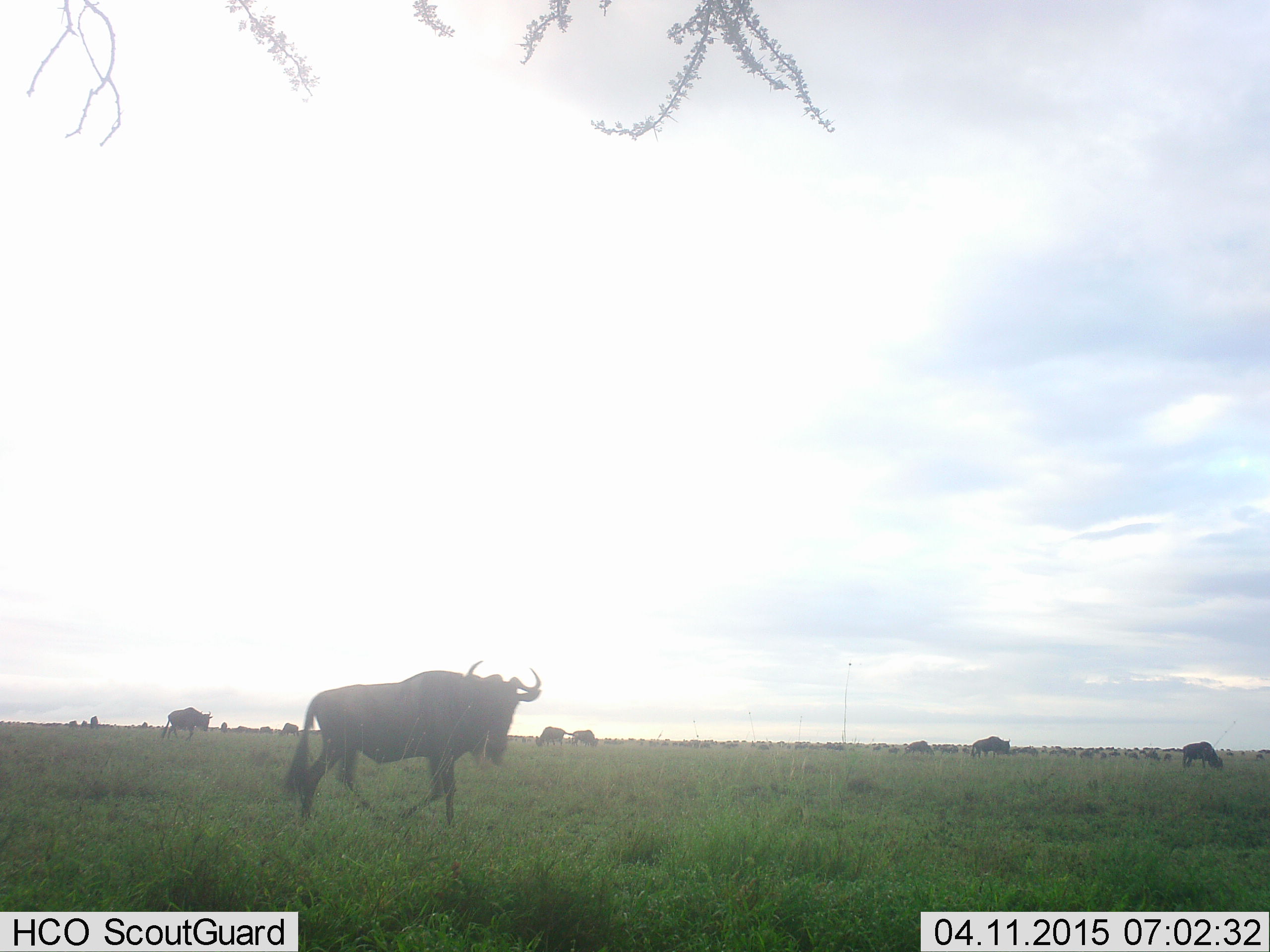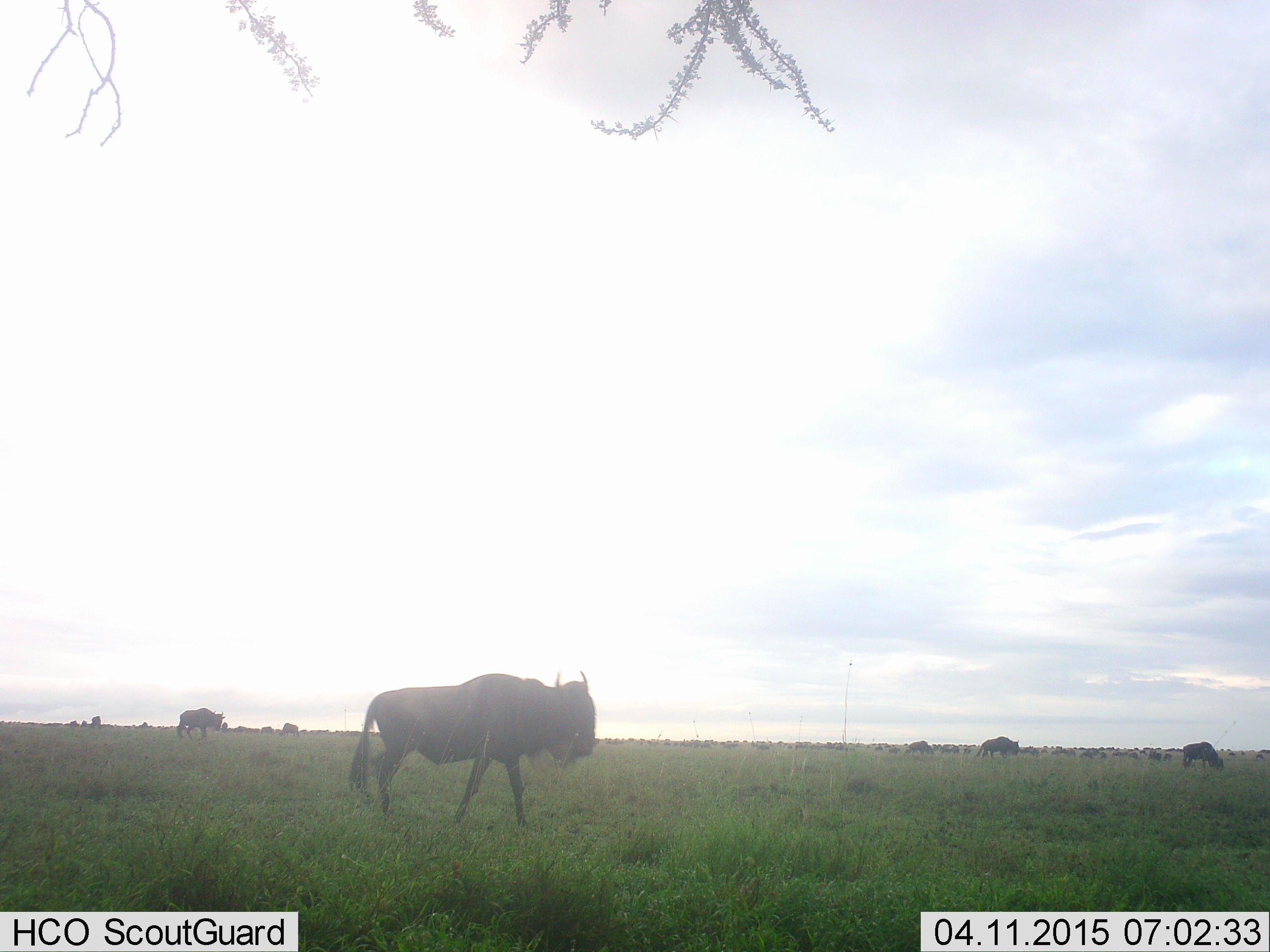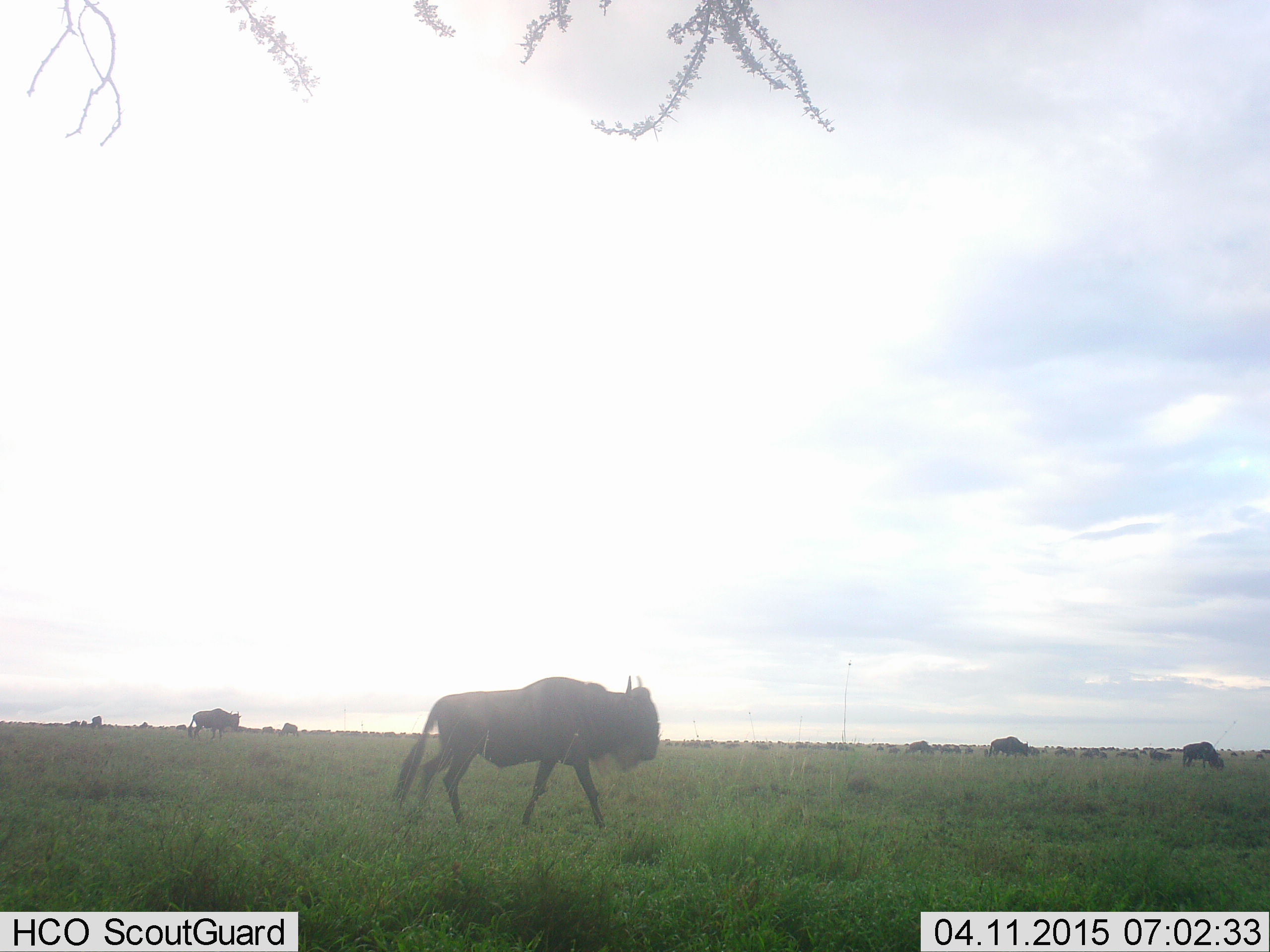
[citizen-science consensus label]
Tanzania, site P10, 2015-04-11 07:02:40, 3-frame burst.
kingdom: Animalia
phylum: Chordata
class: Mammalia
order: Artiodactyla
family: Bovidae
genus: Connochaetes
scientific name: Connochaetes taurinus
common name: blue wildebeest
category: wildebeest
Wildebeest (blue wildebeest) (Connochaetes taurinus), count 11-50. Behavior (volunteer vote fractions): standing 70%, resting 0%, moving 80%, interacting 0%. Young present (vote fraction): 0%. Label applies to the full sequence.